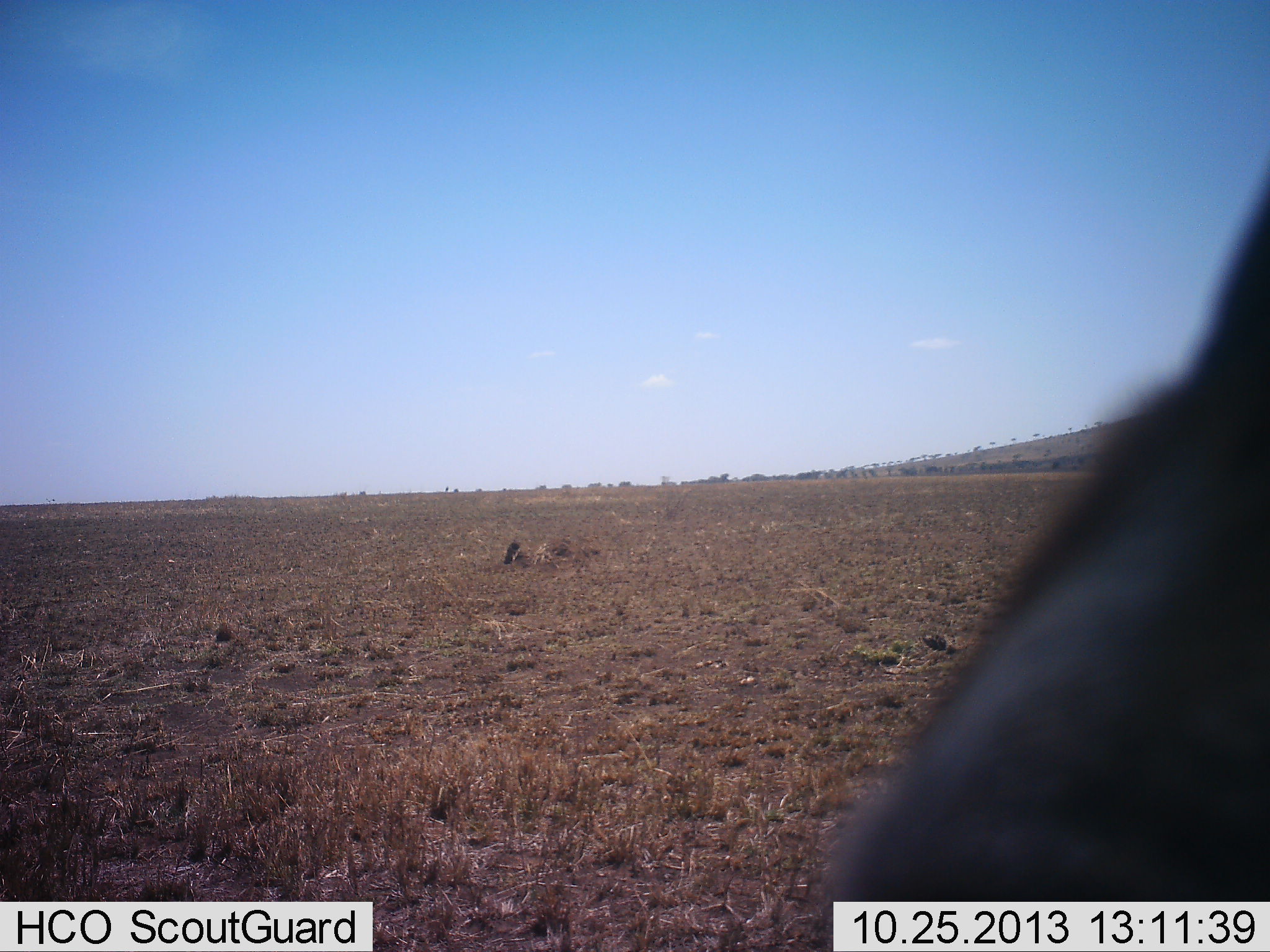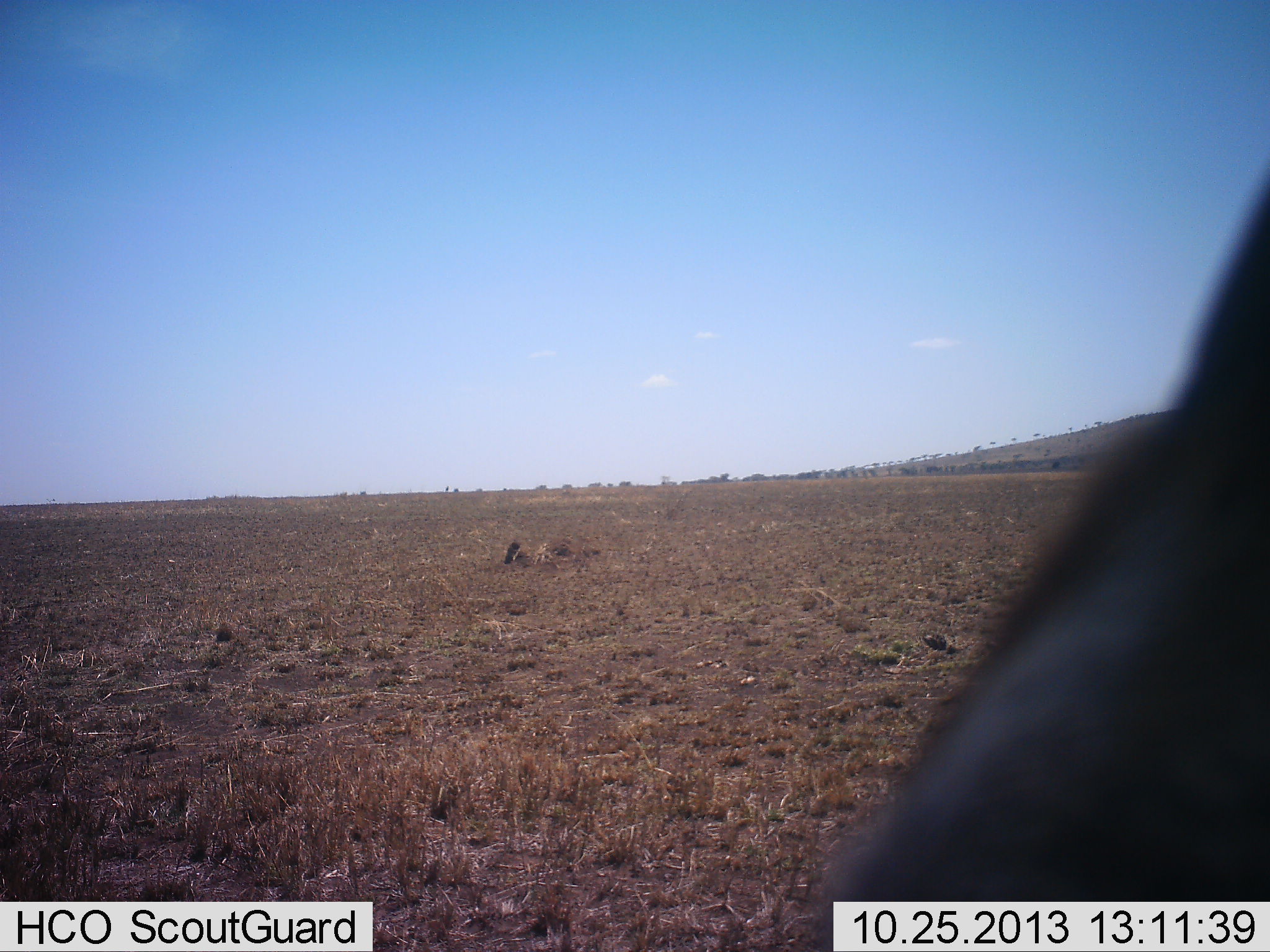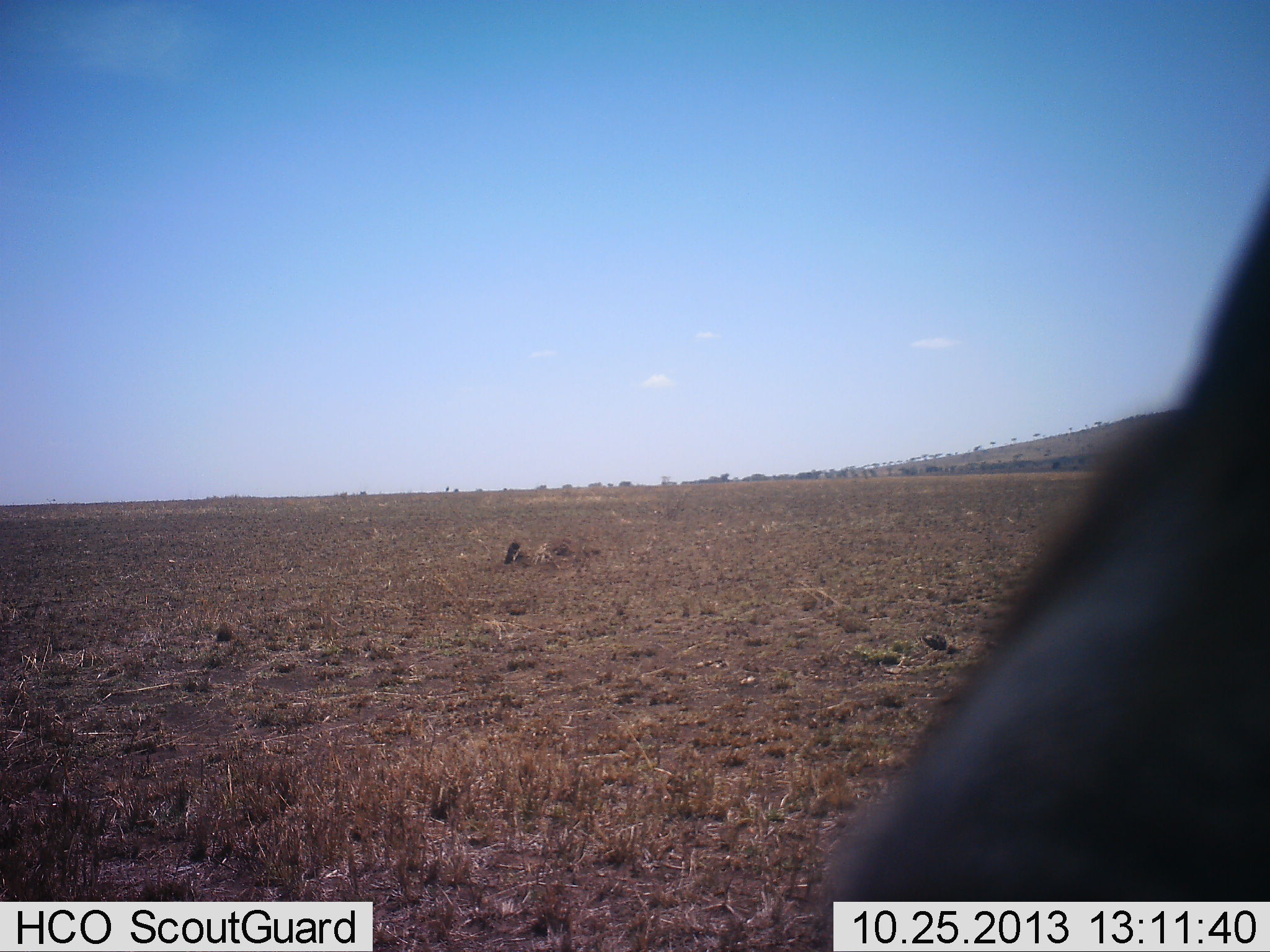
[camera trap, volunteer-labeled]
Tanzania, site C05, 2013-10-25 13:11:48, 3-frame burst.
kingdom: Animalia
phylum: Chordata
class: Mammalia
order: Artiodactyla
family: Bovidae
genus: Connochaetes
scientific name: Connochaetes taurinus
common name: blue wildebeest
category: wildebeest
Wildebeest (blue wildebeest) (Connochaetes taurinus), count 1. Behavior (volunteer vote fractions): standing 100%, resting 0%, moving 0%, interacting 0%. Young present (vote fraction): 0%. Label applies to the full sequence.